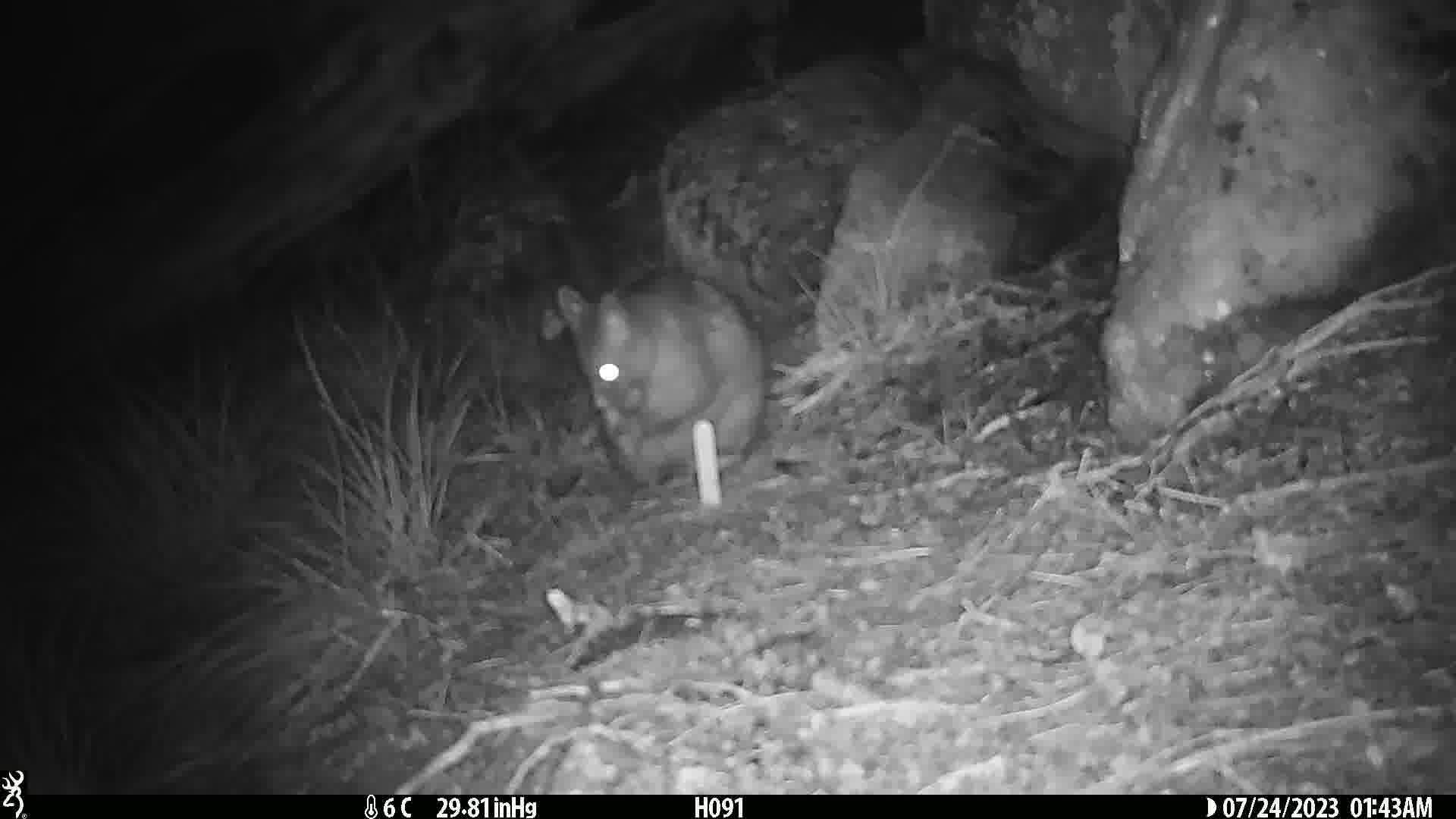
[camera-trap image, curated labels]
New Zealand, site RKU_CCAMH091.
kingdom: Animalia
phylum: Chordata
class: Mammalia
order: Diprotodontia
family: Phalangeridae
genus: Trichosurus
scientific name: Trichosurus vulpecula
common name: common brushtail possum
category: possum